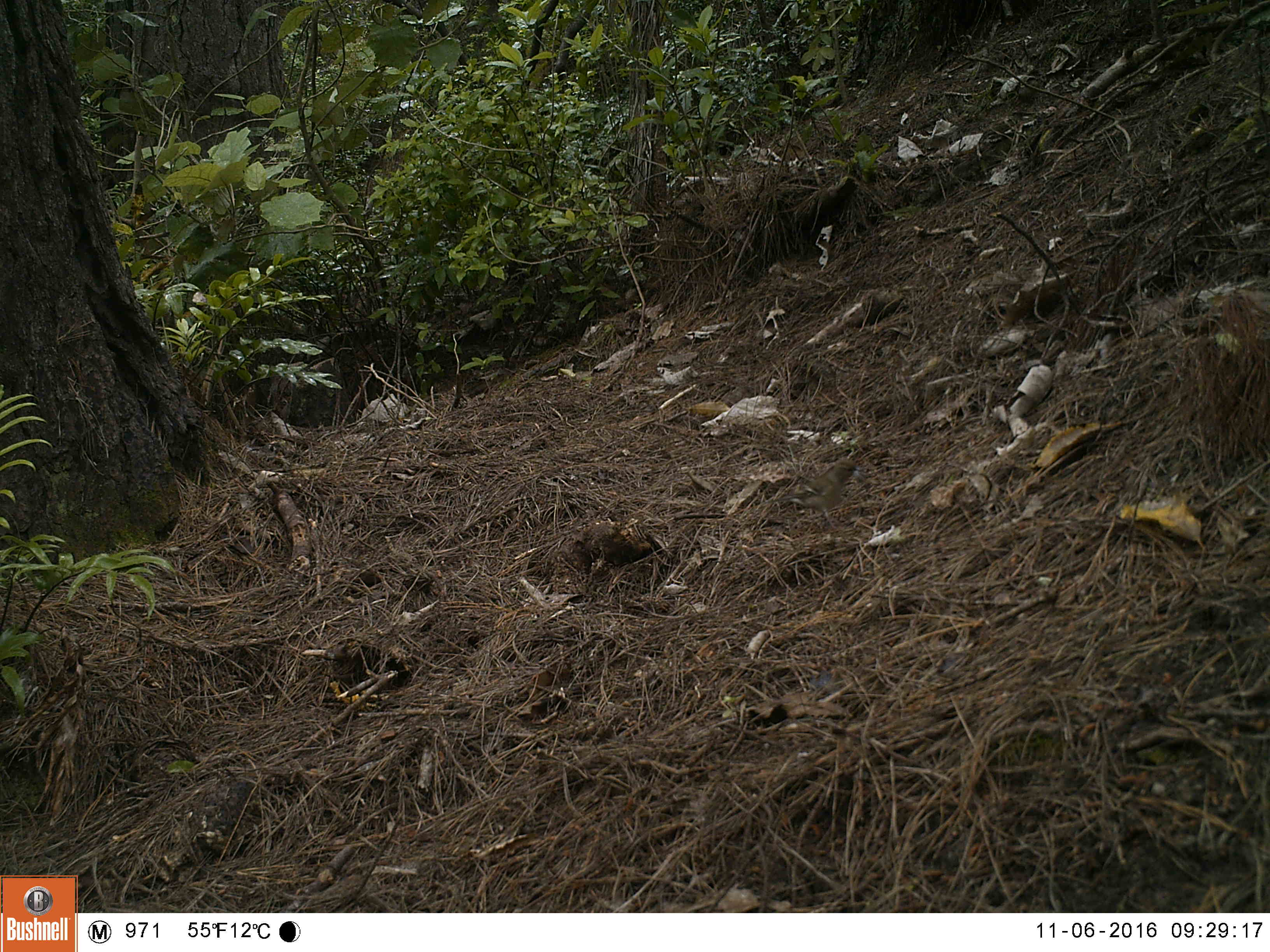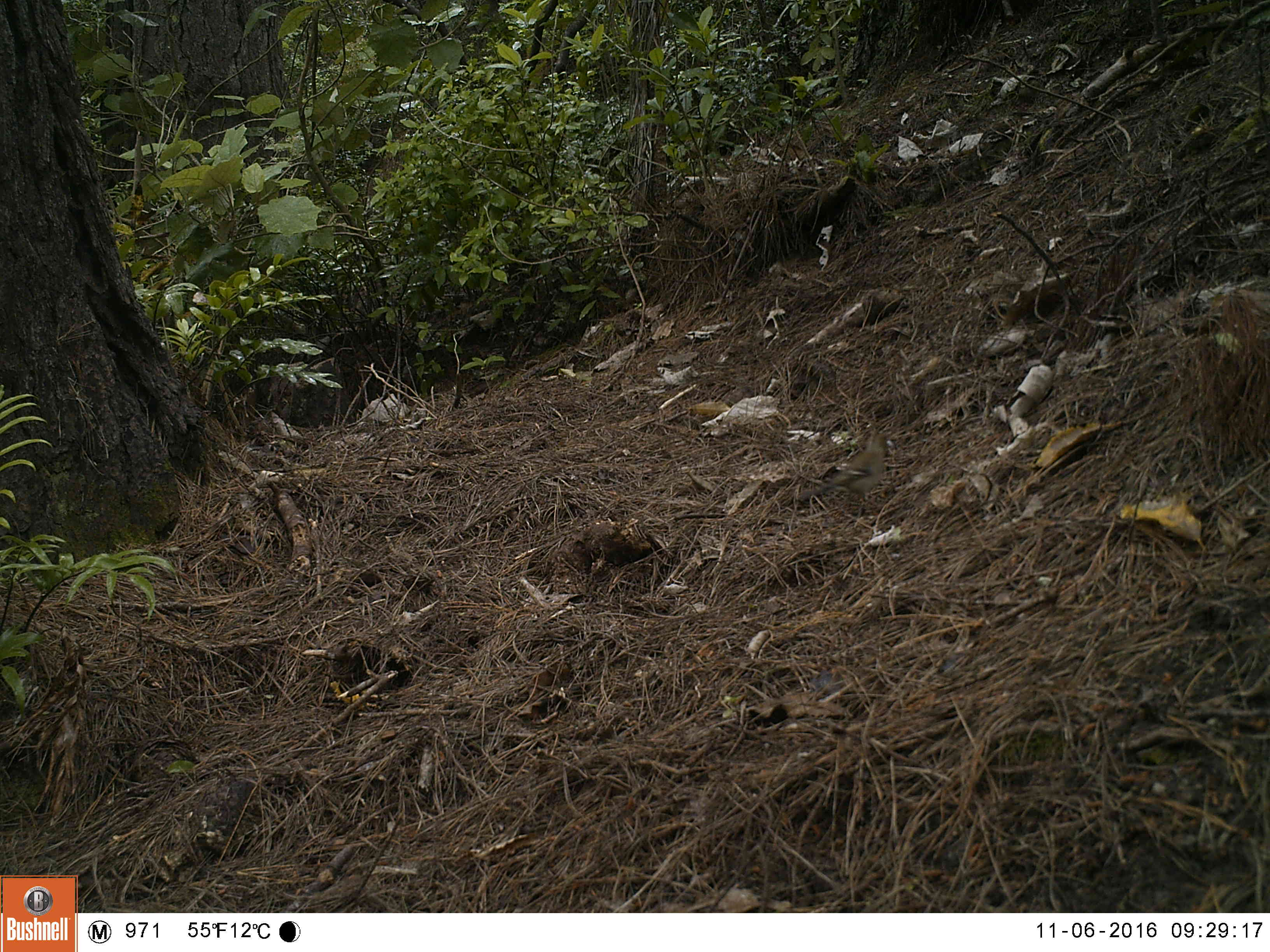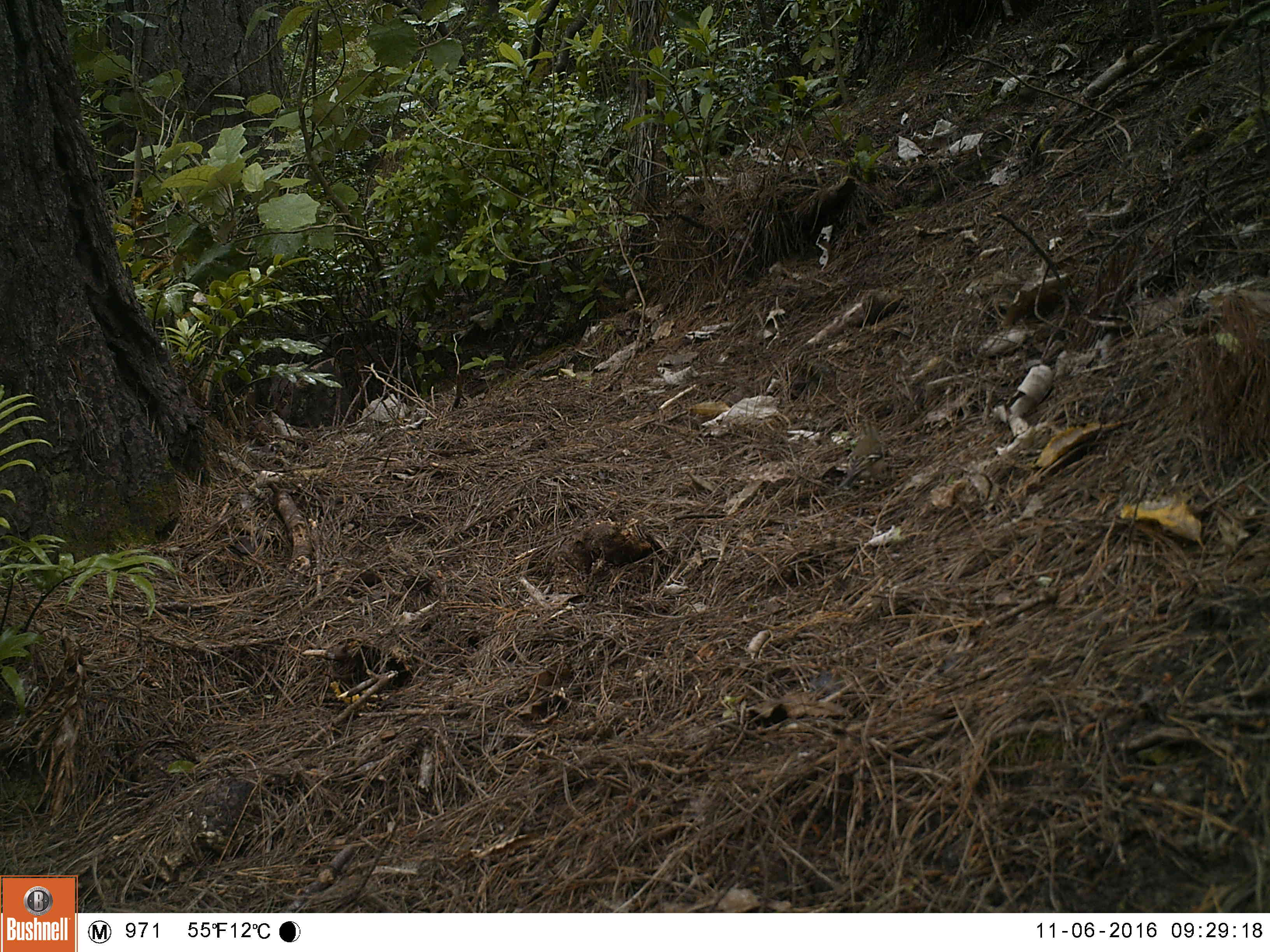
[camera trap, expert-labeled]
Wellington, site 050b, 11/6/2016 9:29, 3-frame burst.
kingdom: Animalia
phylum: Chordata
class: Aves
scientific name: Aves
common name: bird